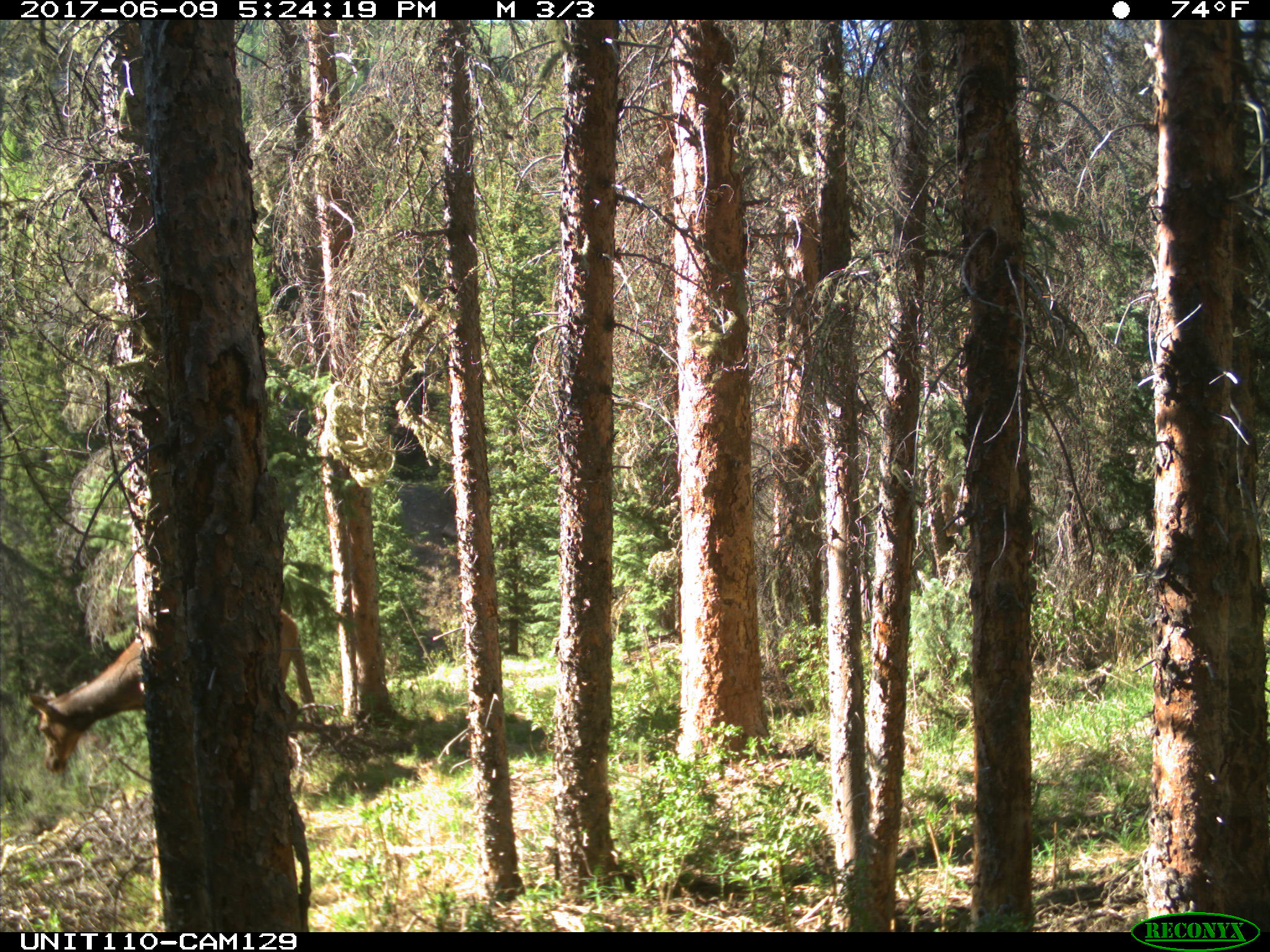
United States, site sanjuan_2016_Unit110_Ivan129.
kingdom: Animalia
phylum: Chordata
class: Mammalia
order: Artiodactyla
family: Cervidae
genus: Cervus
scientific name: Cervus elaphus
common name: red deer